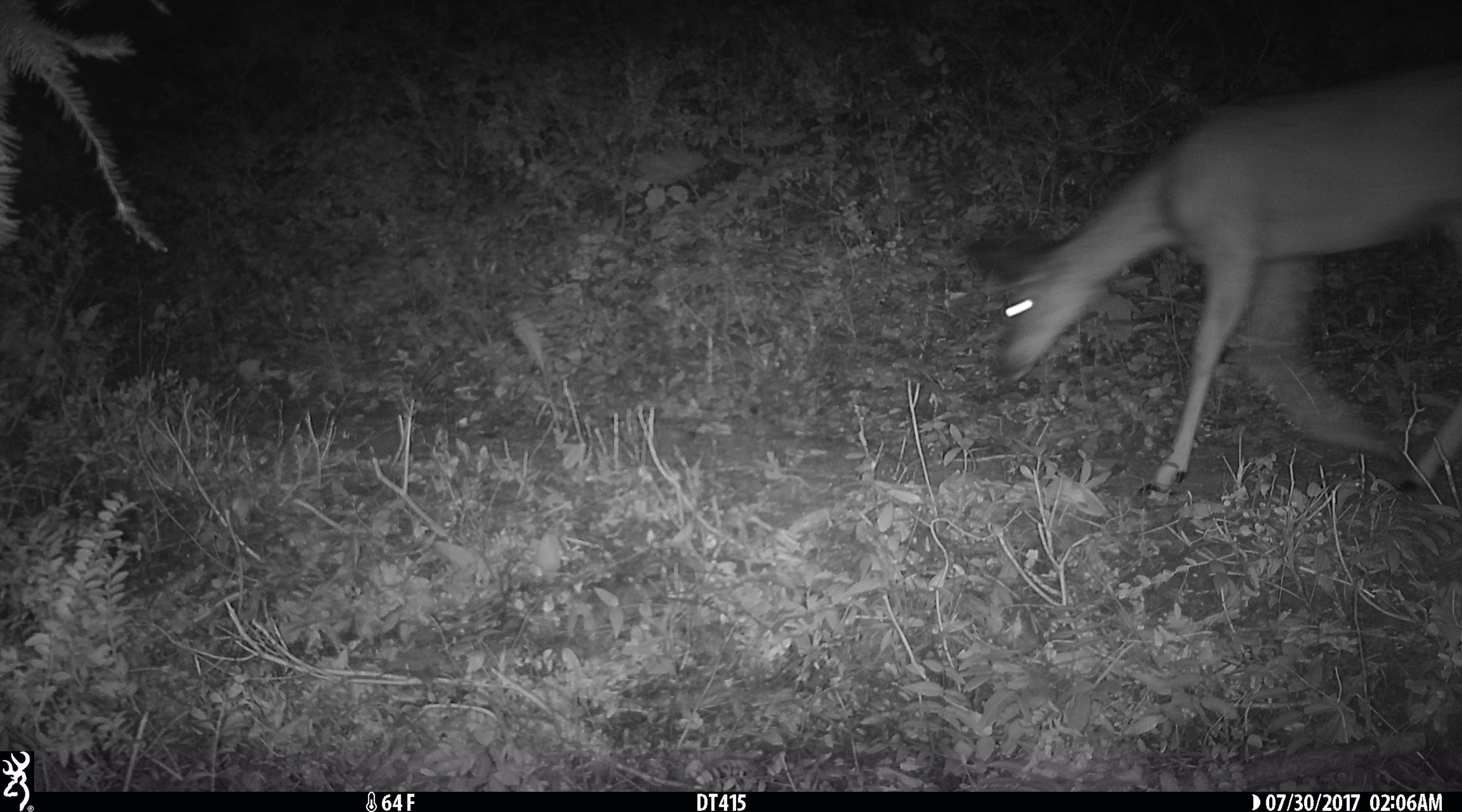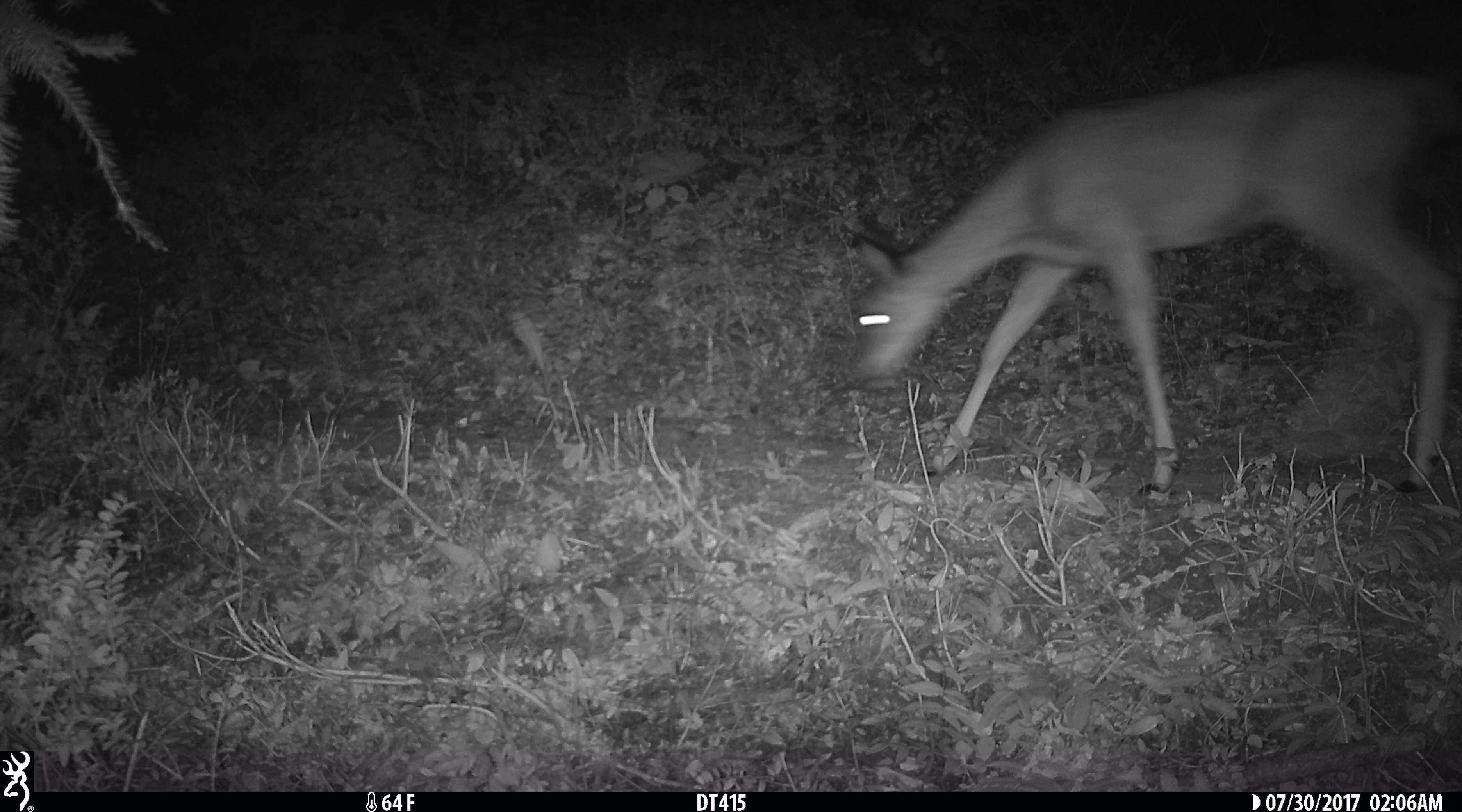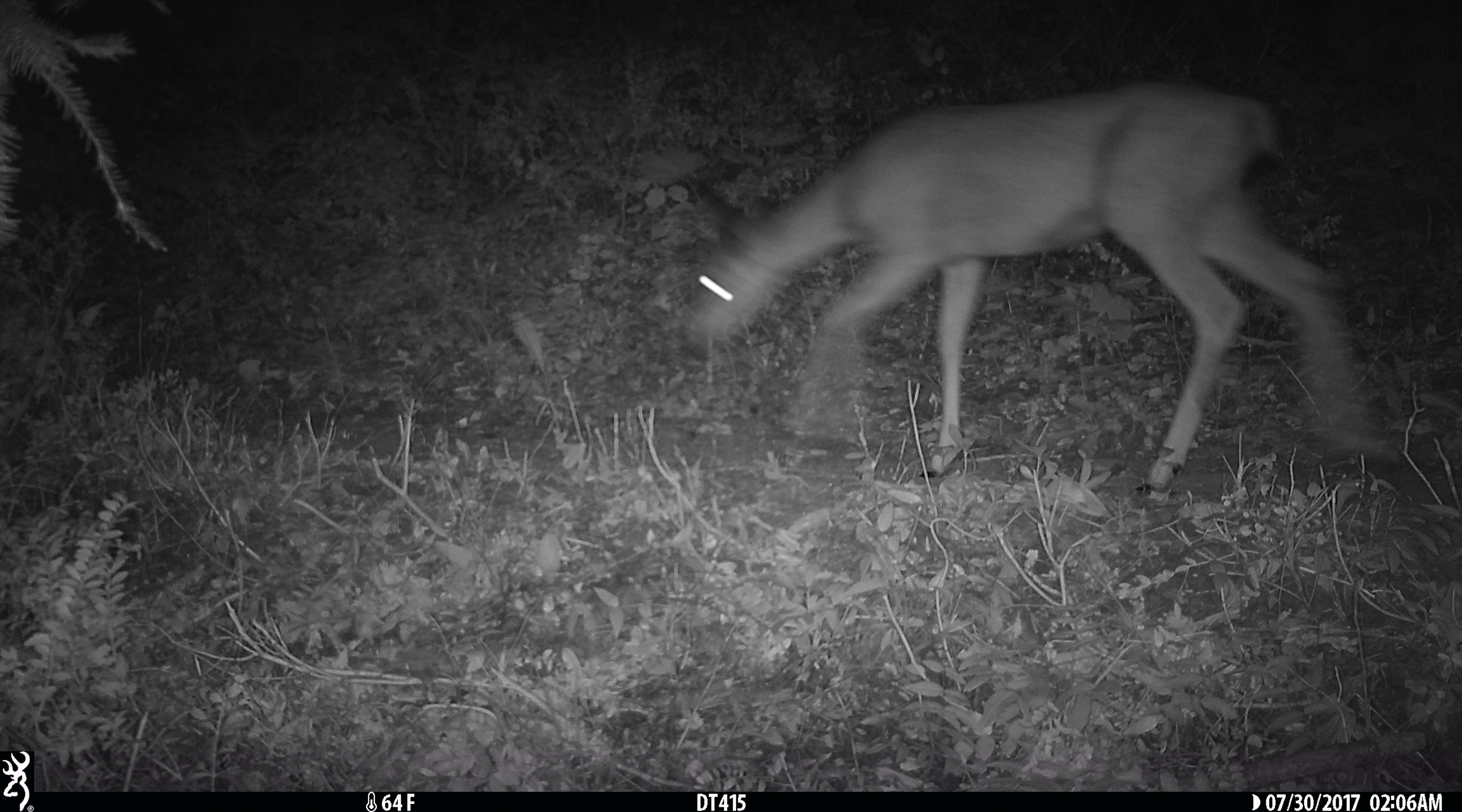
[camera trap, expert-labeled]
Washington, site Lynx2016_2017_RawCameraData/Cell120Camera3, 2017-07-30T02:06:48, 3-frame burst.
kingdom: Animalia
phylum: Chordata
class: Mammalia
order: Artiodactyla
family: Cervidae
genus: Odocoileus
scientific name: Odocoileus hemionus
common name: mule deer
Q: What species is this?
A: Odocoileus hemionus (mule deer).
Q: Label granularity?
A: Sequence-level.